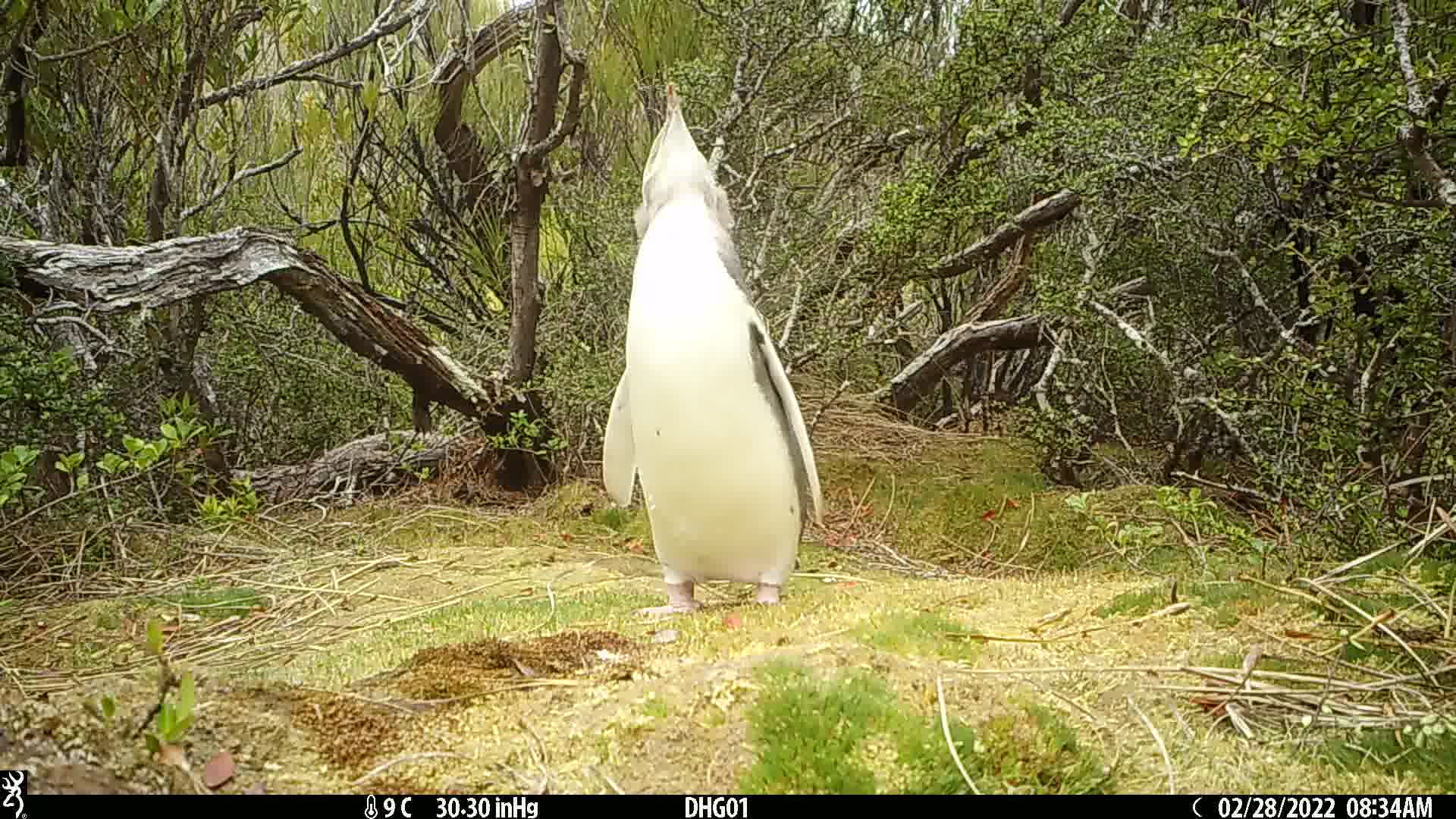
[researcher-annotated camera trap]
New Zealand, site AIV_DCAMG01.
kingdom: Animalia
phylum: Chordata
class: Aves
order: Sphenisciformes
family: Spheniscidae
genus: Megadyptes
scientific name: Megadyptes antipodes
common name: yellow-eyed penguin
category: yellow eyed penguin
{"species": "yellow eyed penguin (yellow-eyed penguin) (Megadyptes antipodes)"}